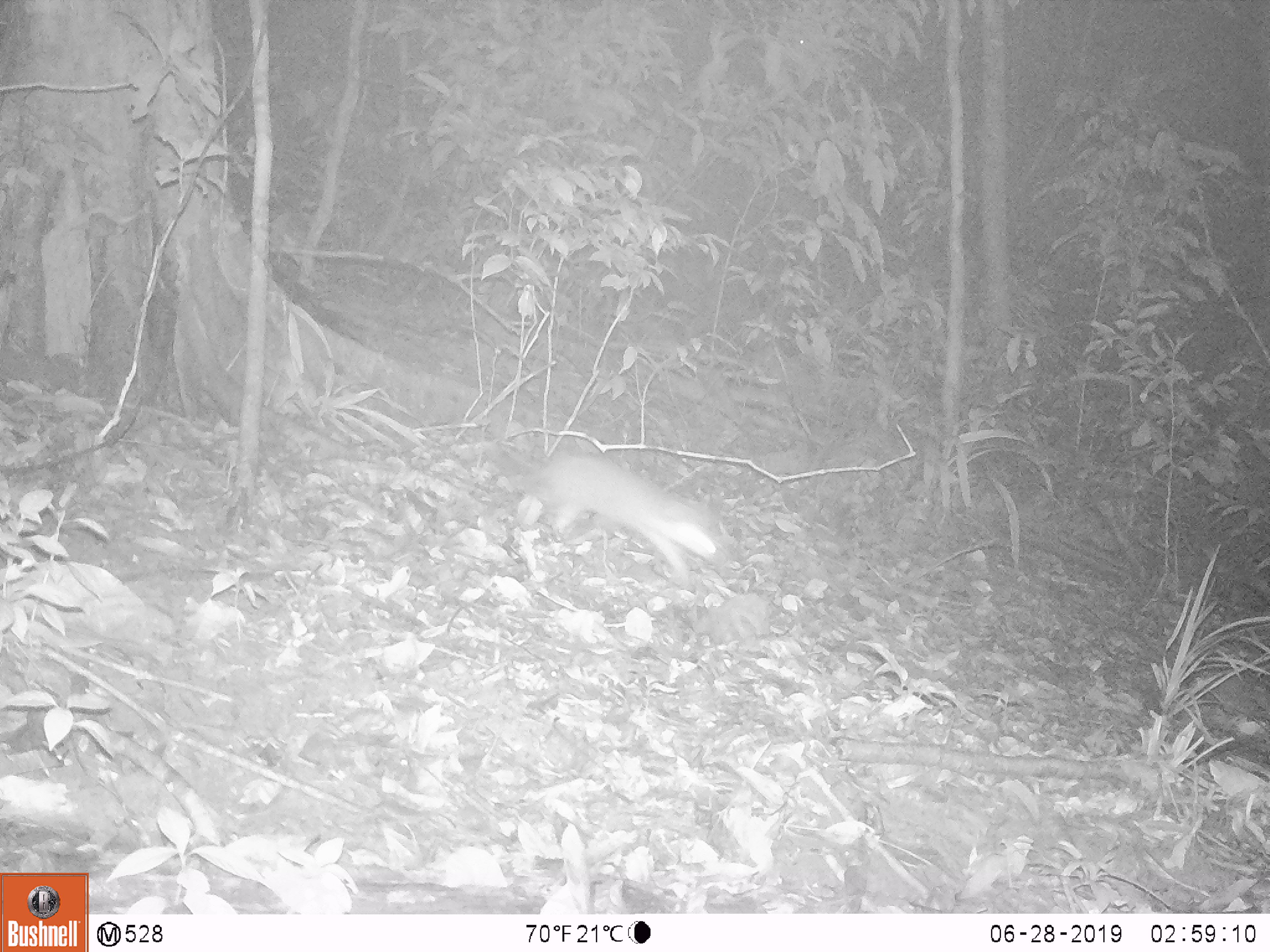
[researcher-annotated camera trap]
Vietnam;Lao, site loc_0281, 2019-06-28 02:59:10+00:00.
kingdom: Animalia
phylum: Chordata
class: Mammalia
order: Carnivora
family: Mustelidae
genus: Melogale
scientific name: Melogale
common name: ferret badger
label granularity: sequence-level